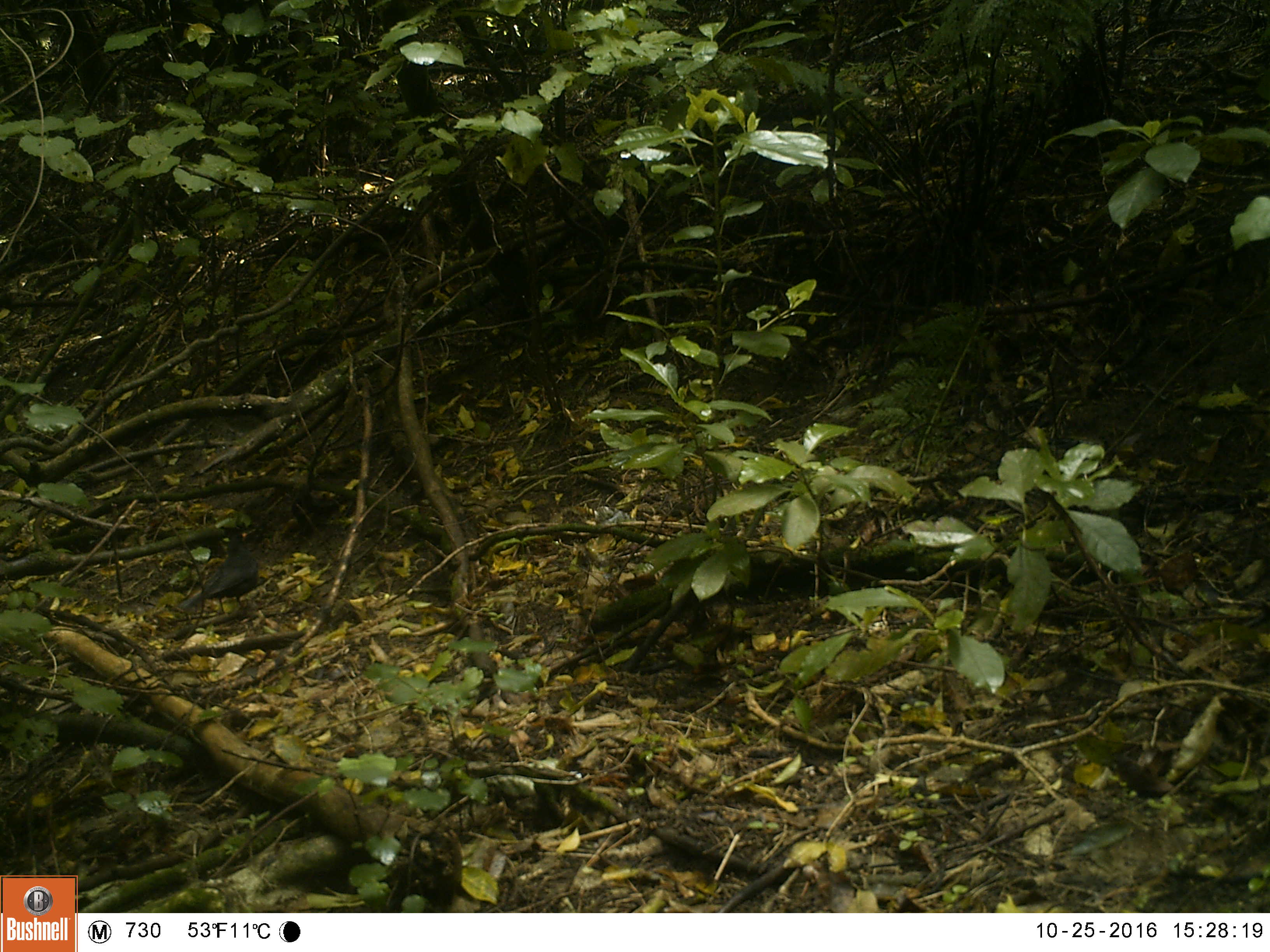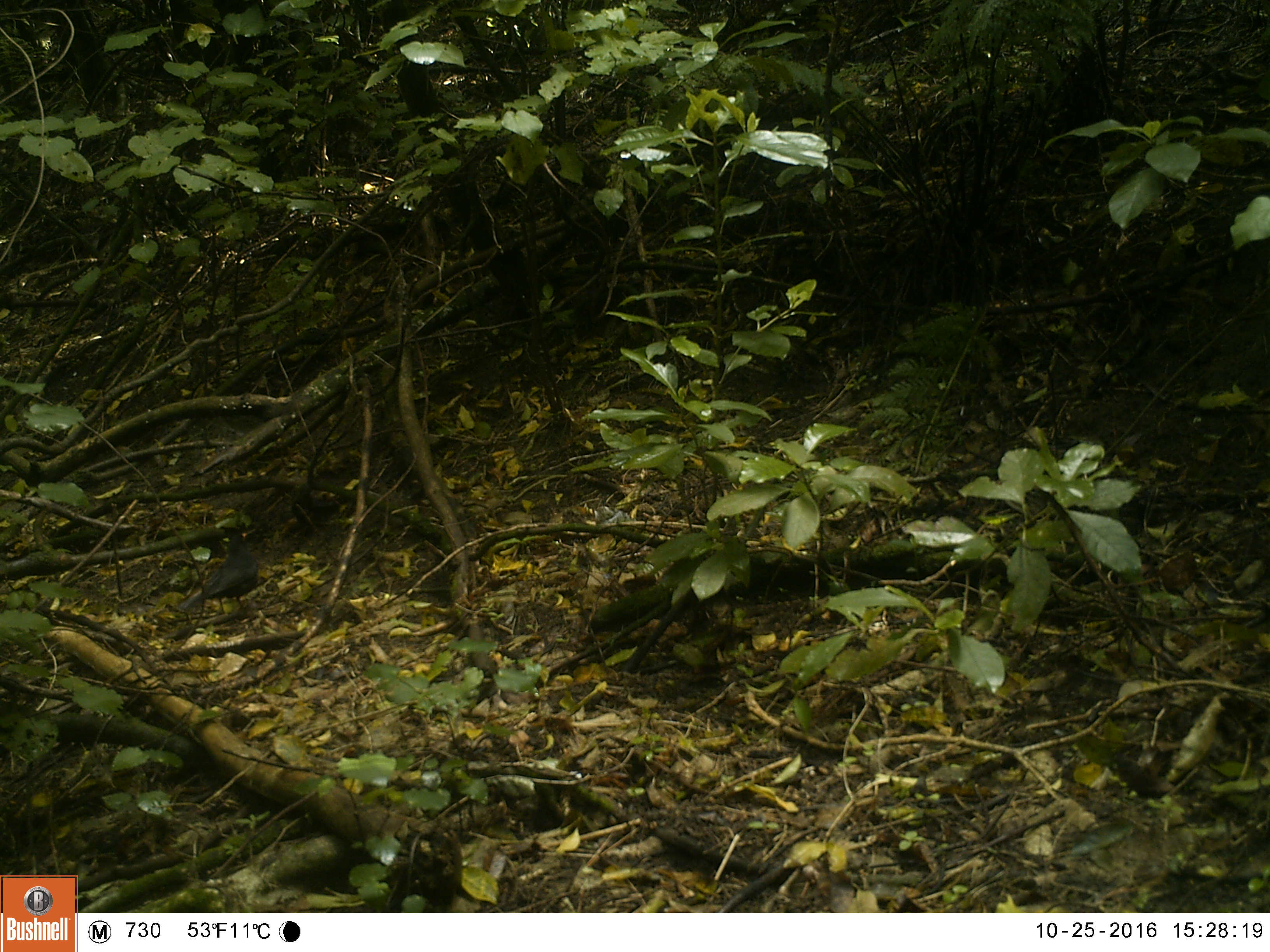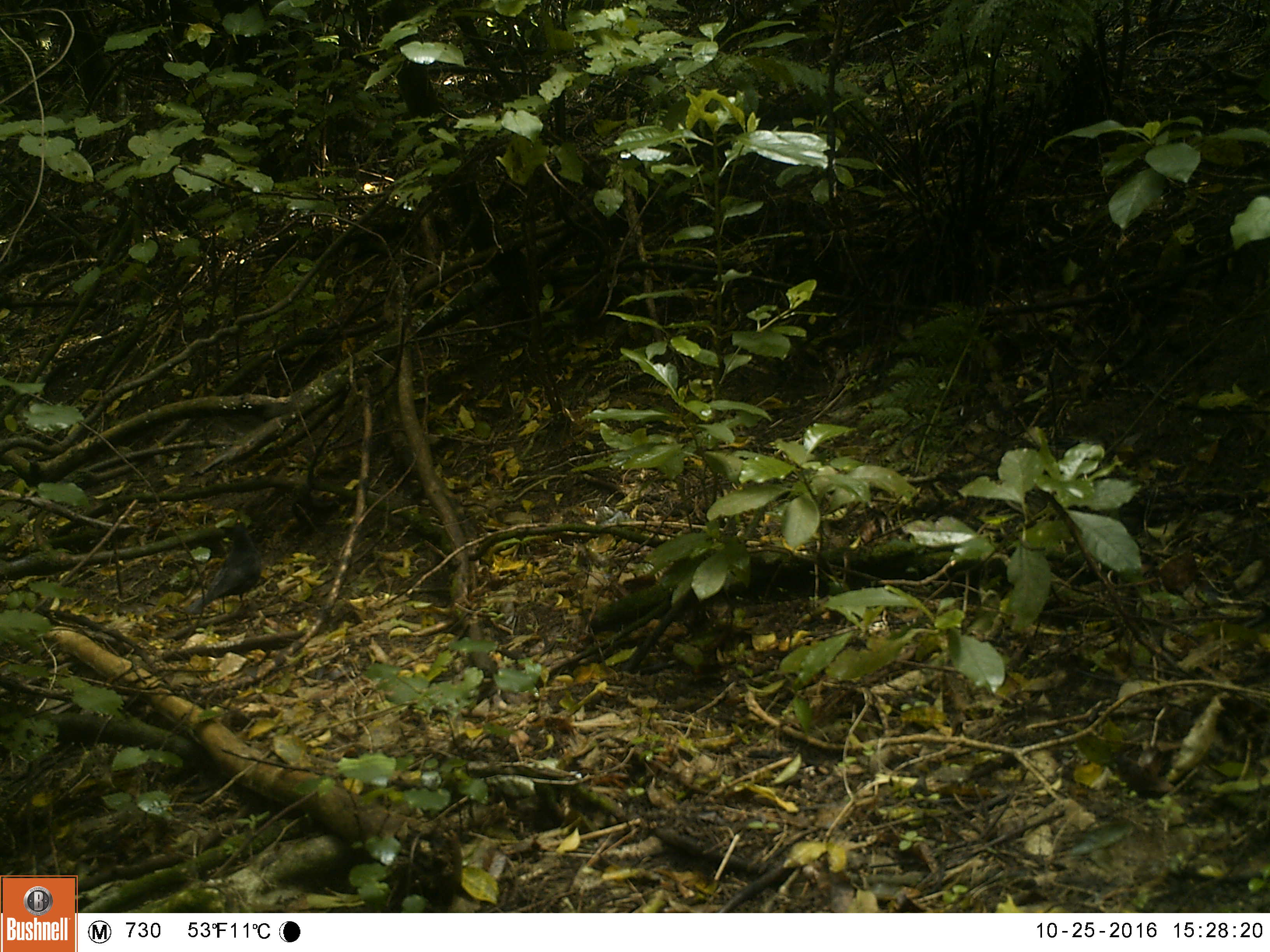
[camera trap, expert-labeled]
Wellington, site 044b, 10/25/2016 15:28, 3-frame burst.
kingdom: Animalia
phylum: Chordata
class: Aves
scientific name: Aves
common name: bird